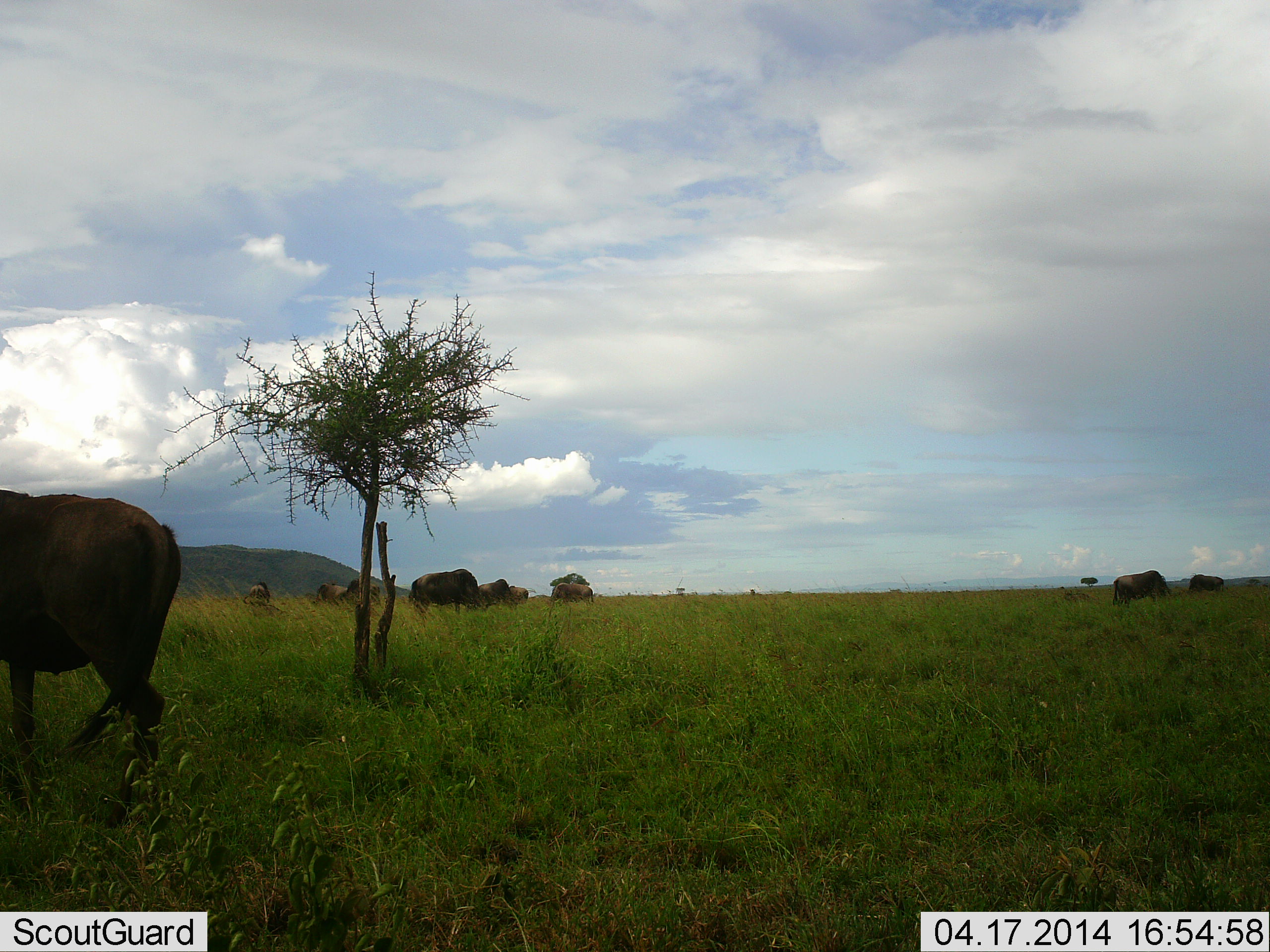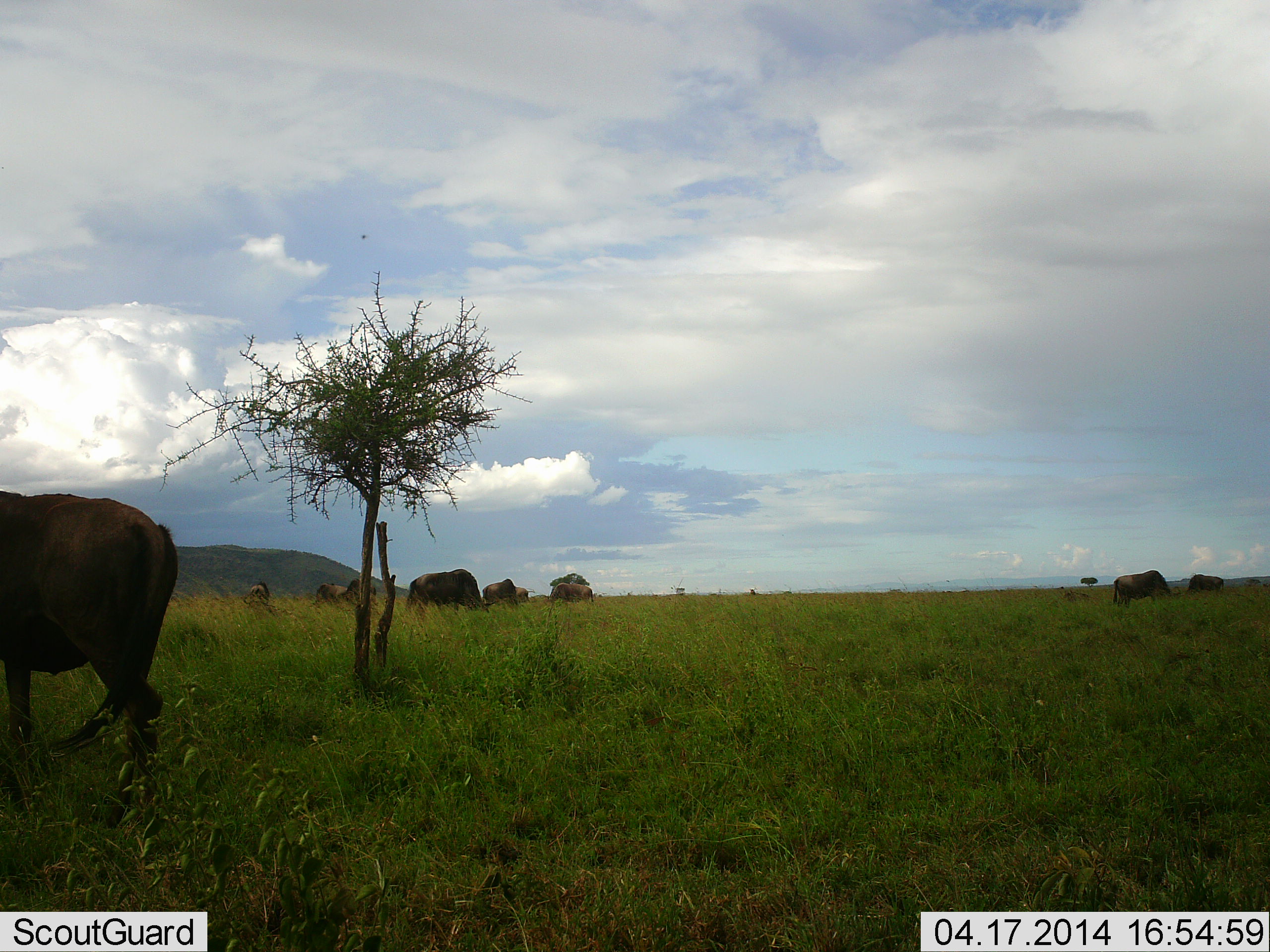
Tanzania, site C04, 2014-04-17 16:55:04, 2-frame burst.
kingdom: Animalia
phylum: Chordata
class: Mammalia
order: Artiodactyla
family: Bovidae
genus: Connochaetes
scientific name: Connochaetes taurinus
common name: blue wildebeest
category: wildebeest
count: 10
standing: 20%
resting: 0%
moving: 20%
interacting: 0%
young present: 10%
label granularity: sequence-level